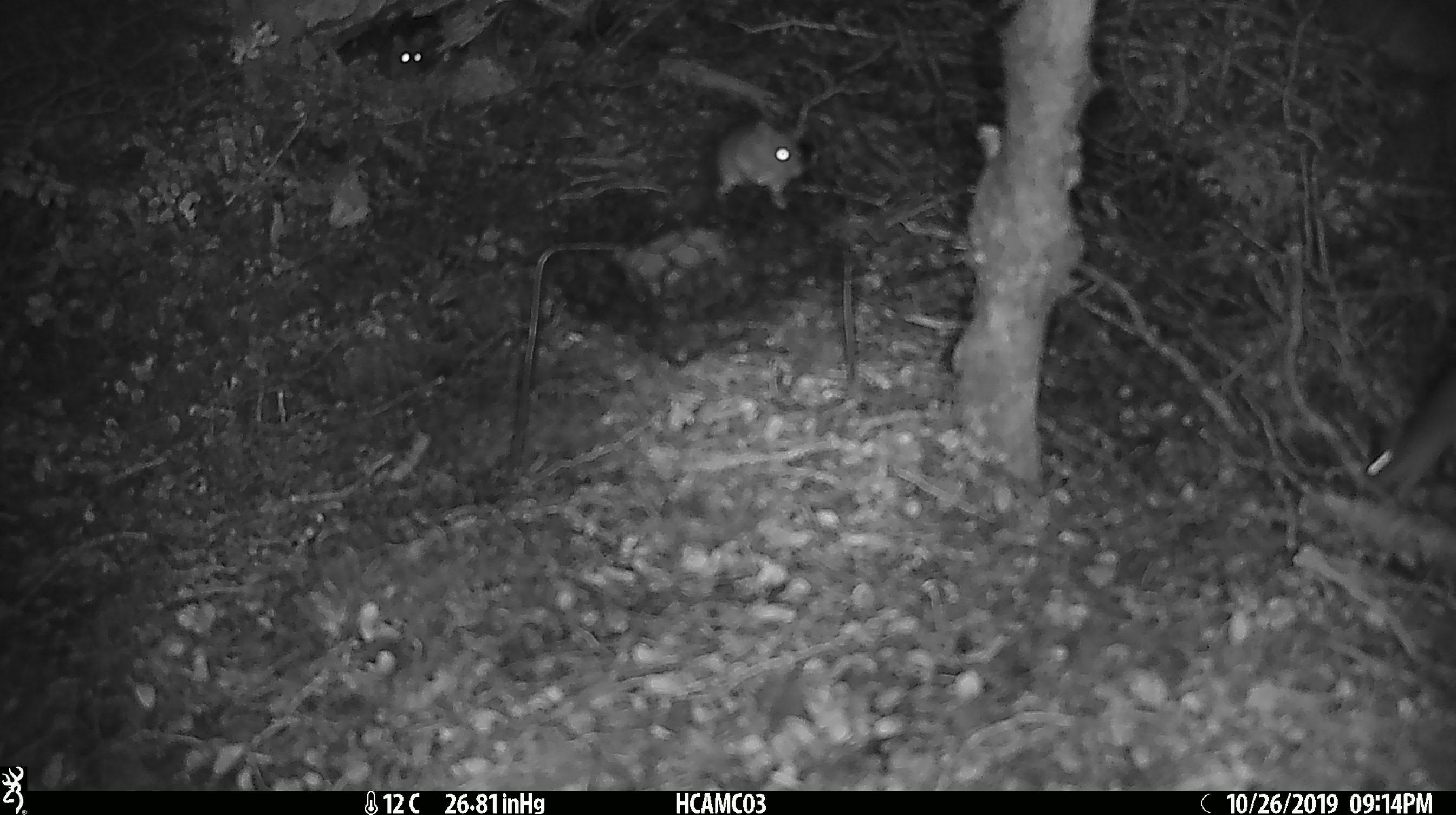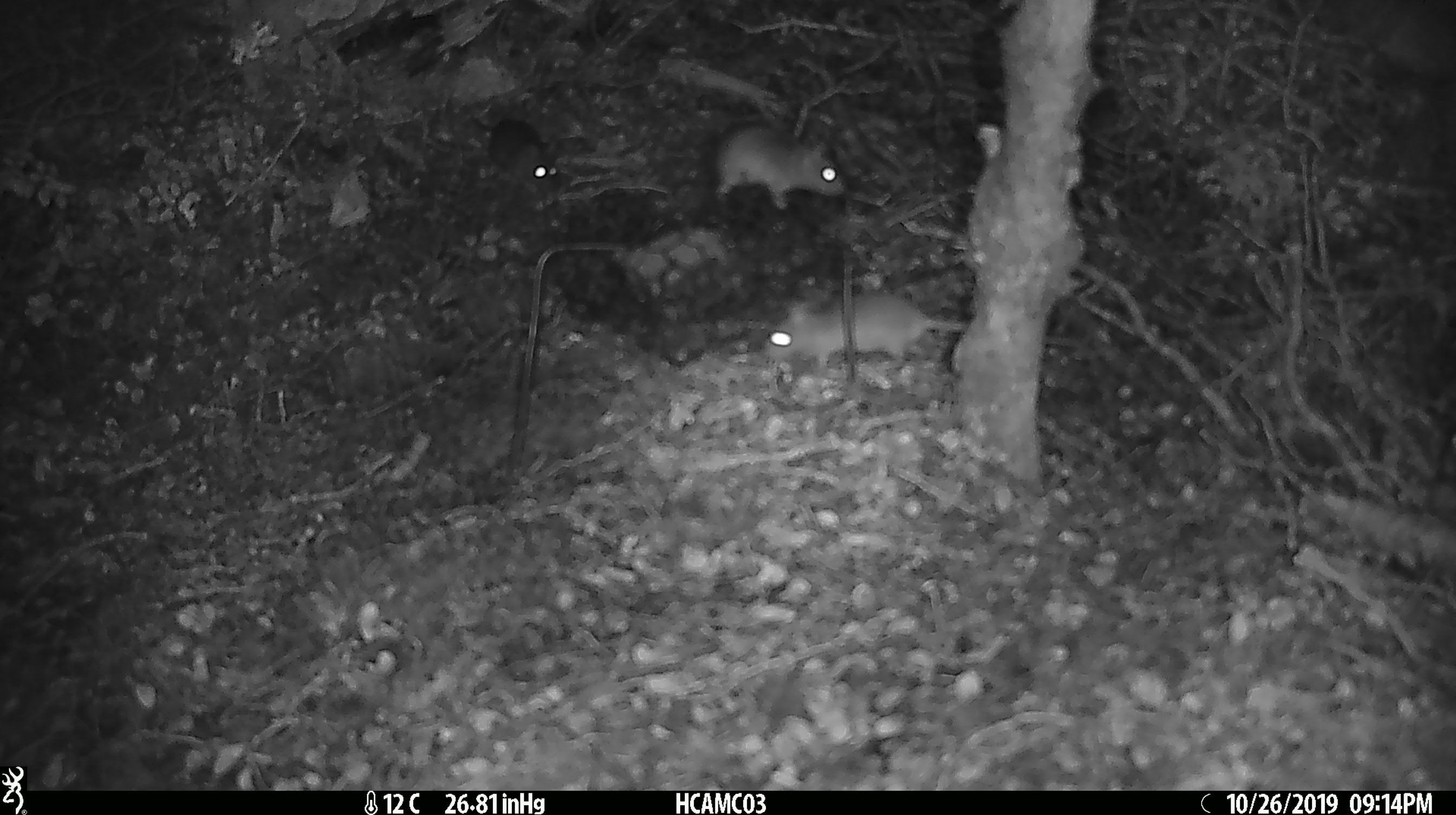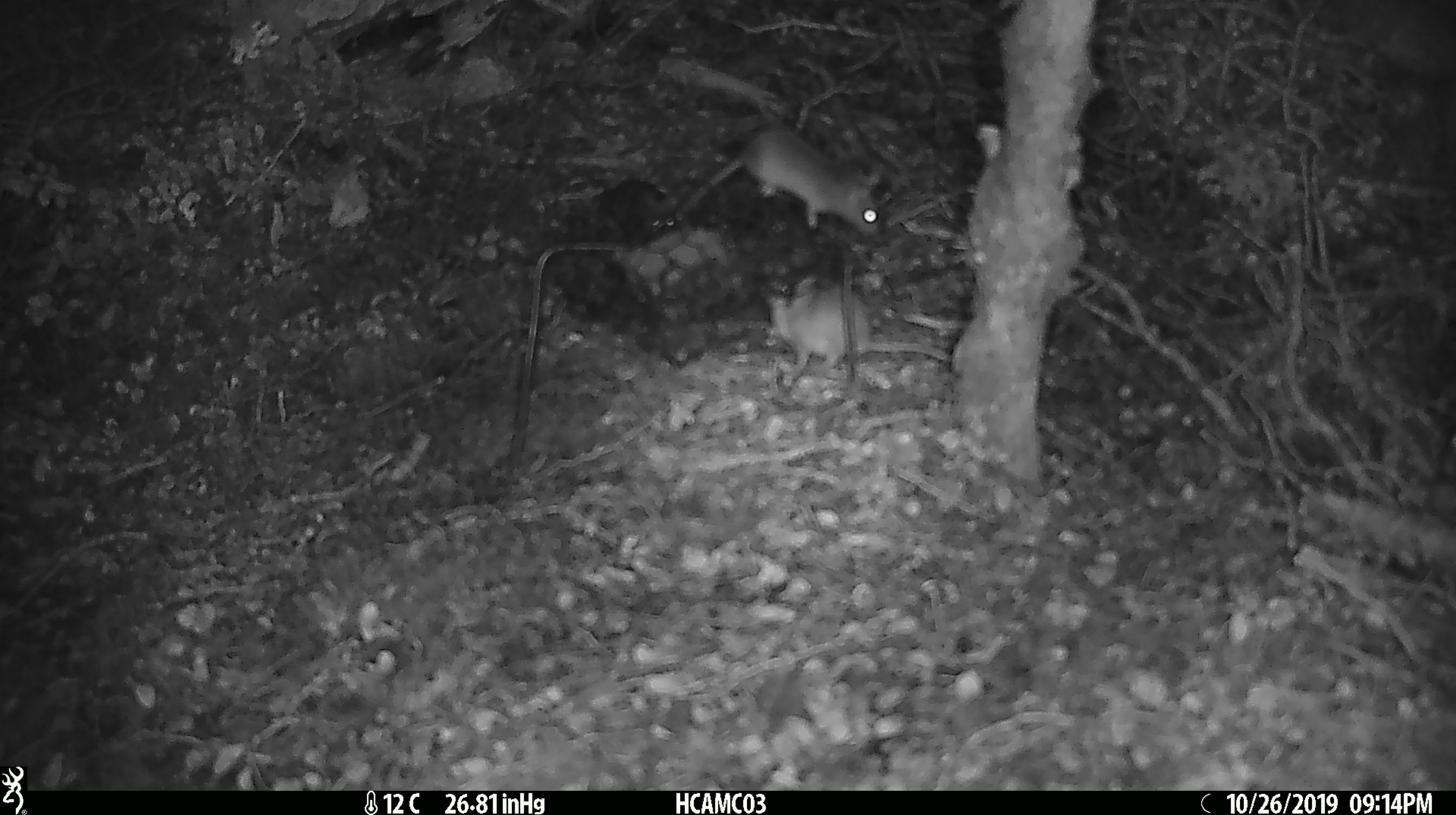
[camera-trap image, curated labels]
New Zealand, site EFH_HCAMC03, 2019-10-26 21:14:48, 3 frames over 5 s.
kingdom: Animalia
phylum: Chordata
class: Mammalia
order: Rodentia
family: Muridae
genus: Mus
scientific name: Mus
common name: mouse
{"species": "mouse (Mus)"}